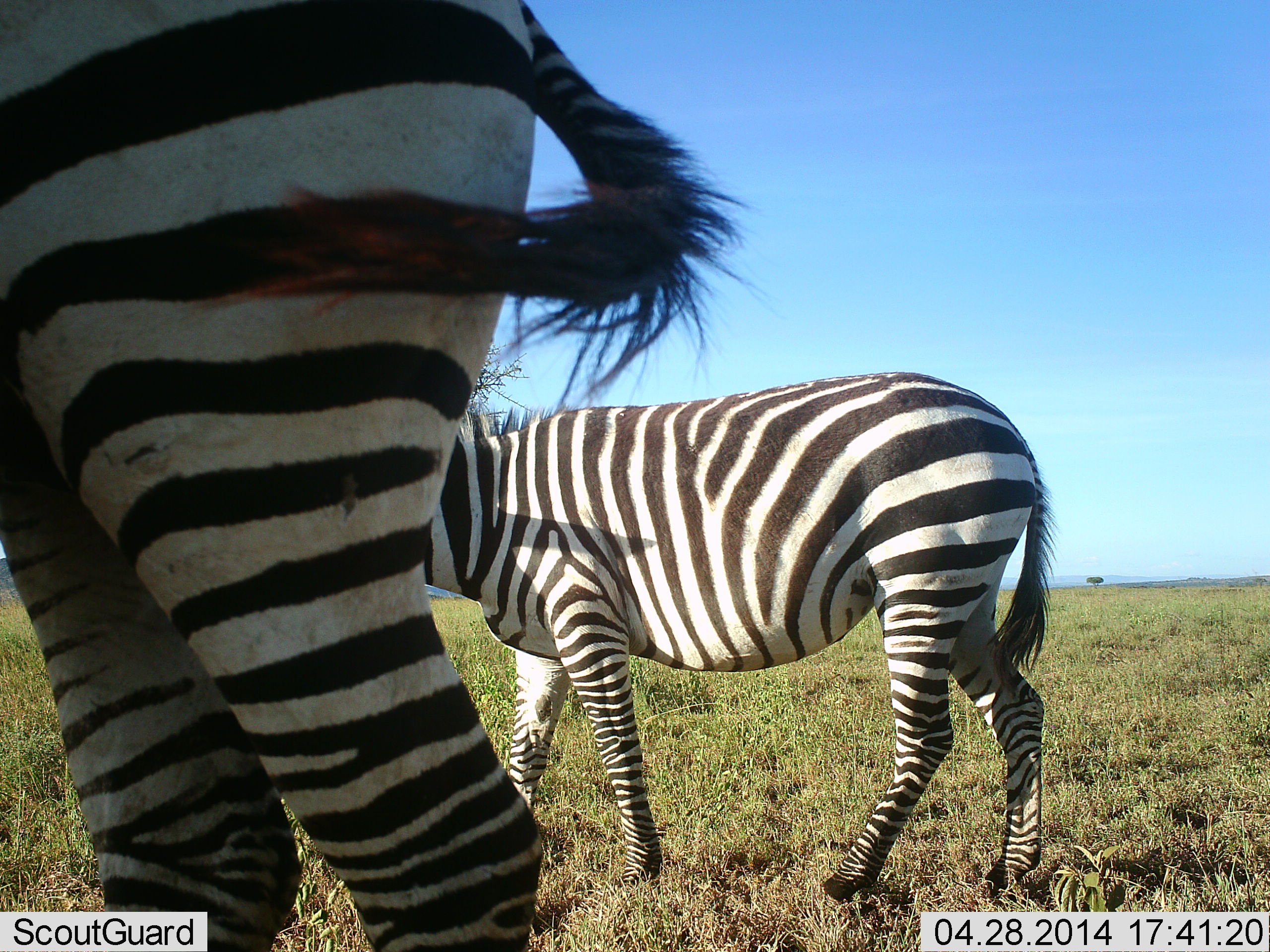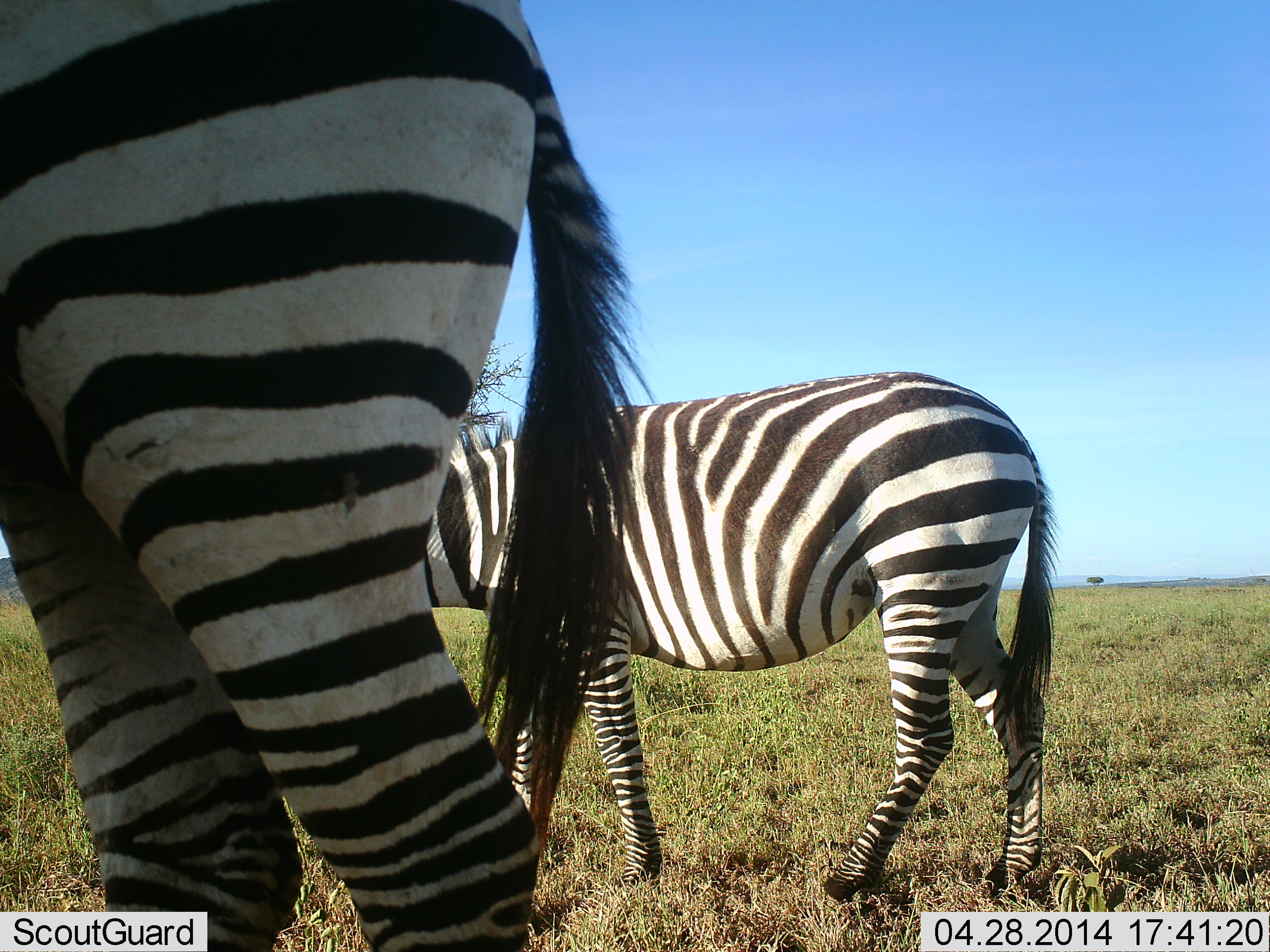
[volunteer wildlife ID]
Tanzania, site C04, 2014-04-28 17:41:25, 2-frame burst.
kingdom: Animalia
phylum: Chordata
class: Mammalia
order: Perissodactyla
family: Equidae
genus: Equus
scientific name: Equus quagga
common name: plains zebra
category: zebra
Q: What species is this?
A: Zebra (plains zebra) (Equus quagga).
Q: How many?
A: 2.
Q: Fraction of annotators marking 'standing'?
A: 81%.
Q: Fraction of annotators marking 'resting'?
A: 0%.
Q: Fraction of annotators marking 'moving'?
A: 16%.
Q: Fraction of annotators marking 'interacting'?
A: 3%.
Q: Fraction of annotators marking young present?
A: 0%.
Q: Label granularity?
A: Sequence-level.